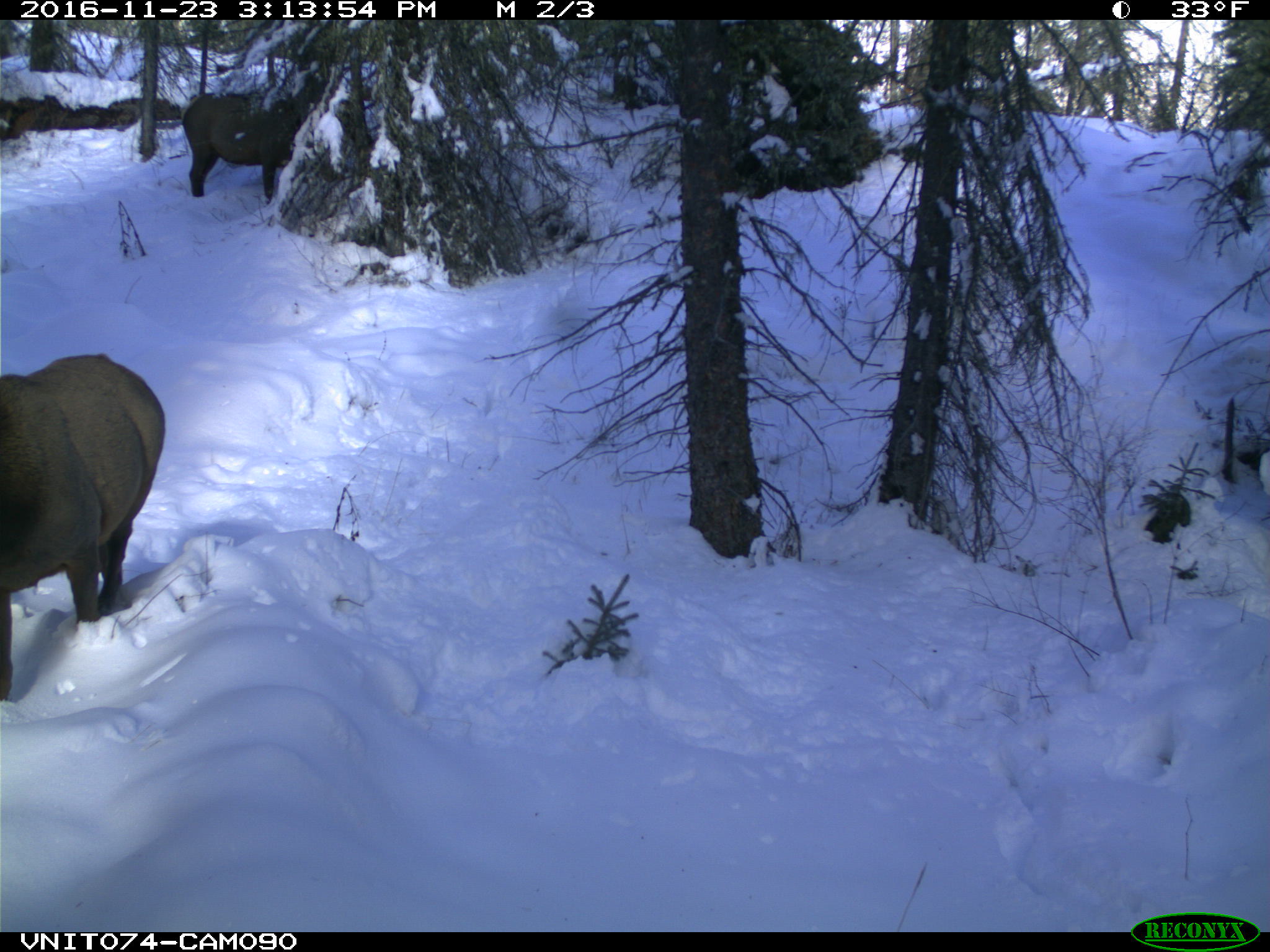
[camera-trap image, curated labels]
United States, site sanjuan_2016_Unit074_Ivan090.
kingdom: Animalia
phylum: Chordata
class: Mammalia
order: Artiodactyla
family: Cervidae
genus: Cervus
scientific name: Cervus elaphus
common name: red deer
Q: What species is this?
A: Cervus elaphus (red deer).